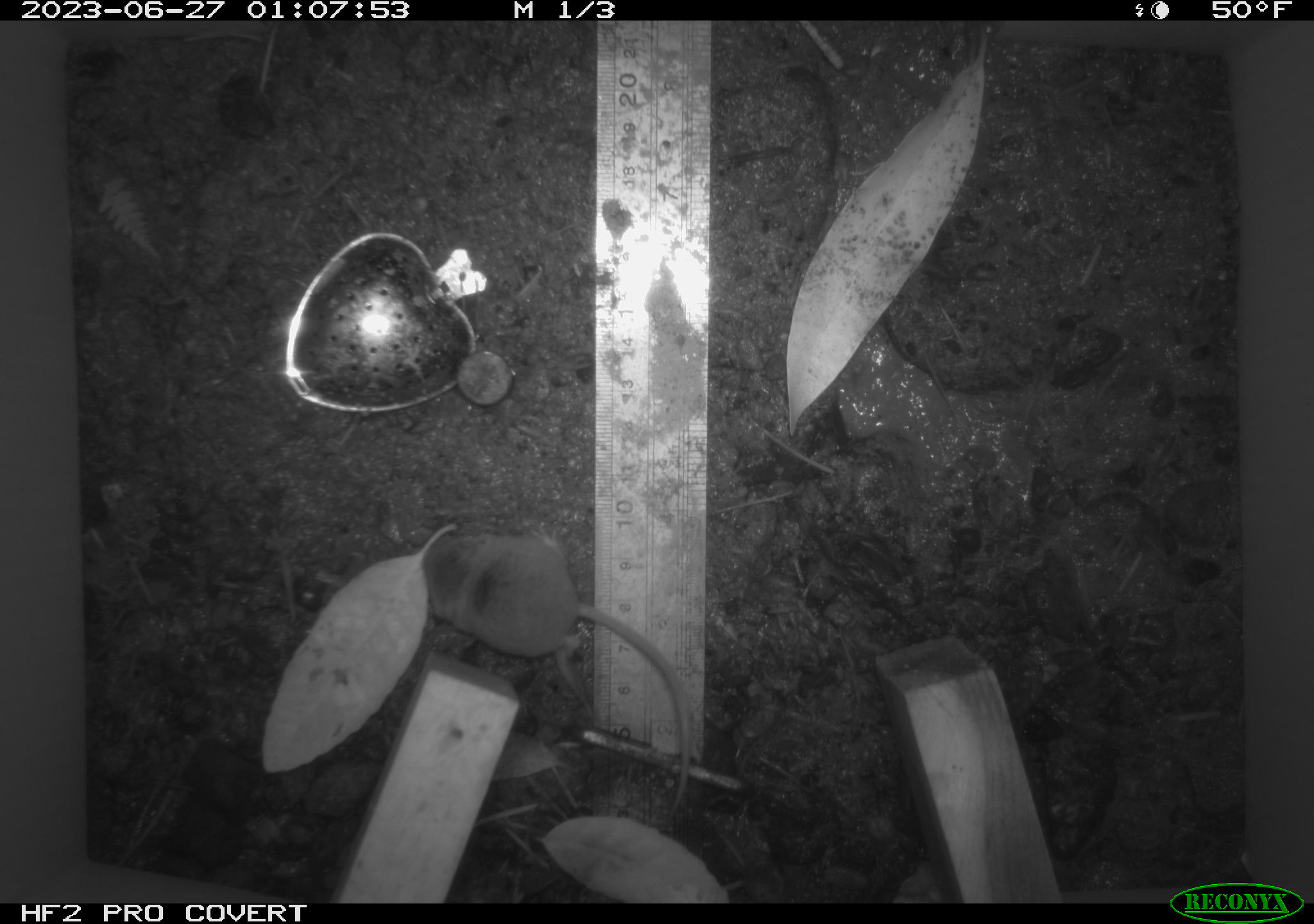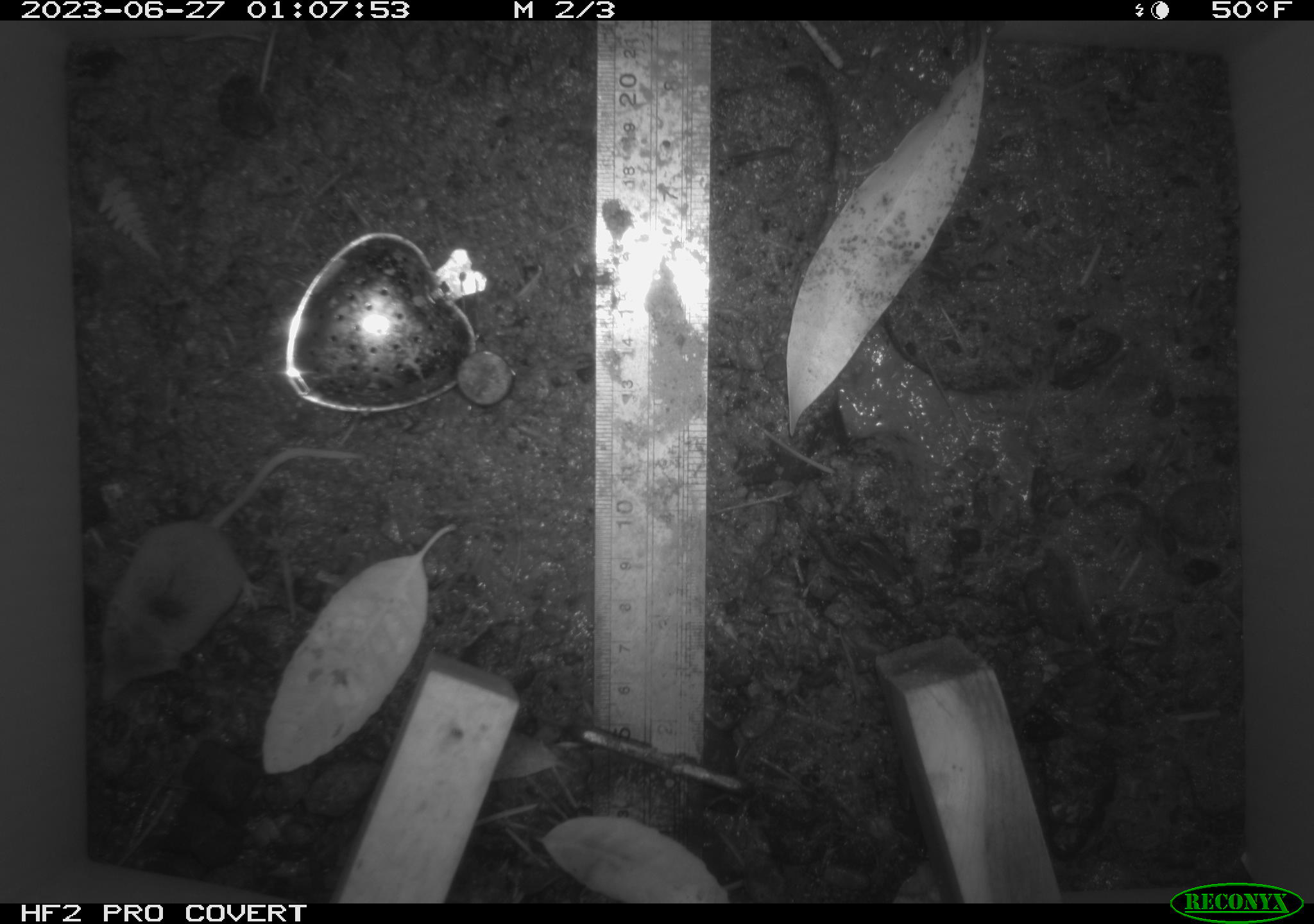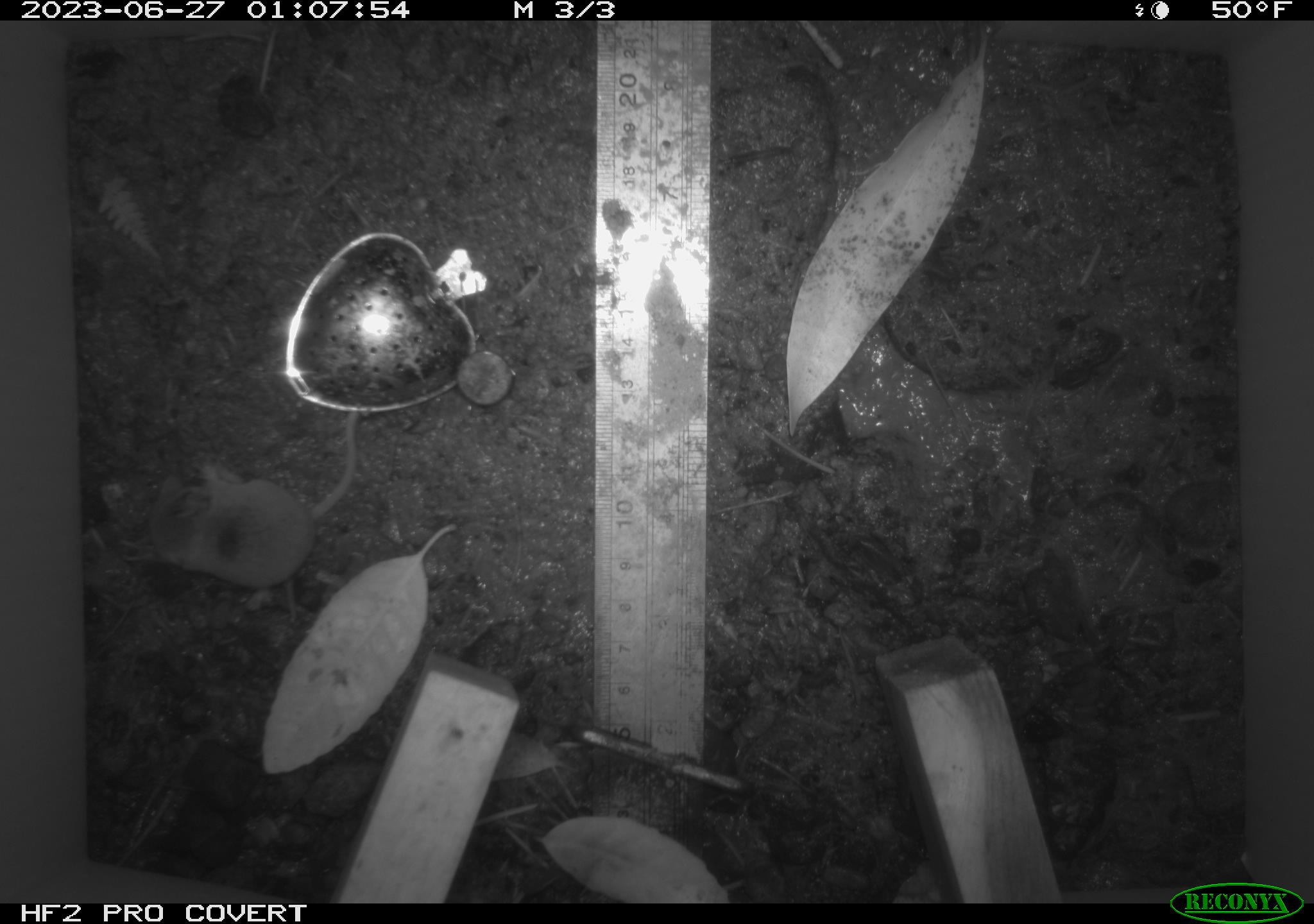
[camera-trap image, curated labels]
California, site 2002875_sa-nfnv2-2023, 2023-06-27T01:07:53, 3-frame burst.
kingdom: Animalia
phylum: Chordata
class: Mammalia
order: Eulipotyphla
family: Soricidae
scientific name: Soricidae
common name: shrews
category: soricidae family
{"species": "soricidae family (shrews) (Soricidae)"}